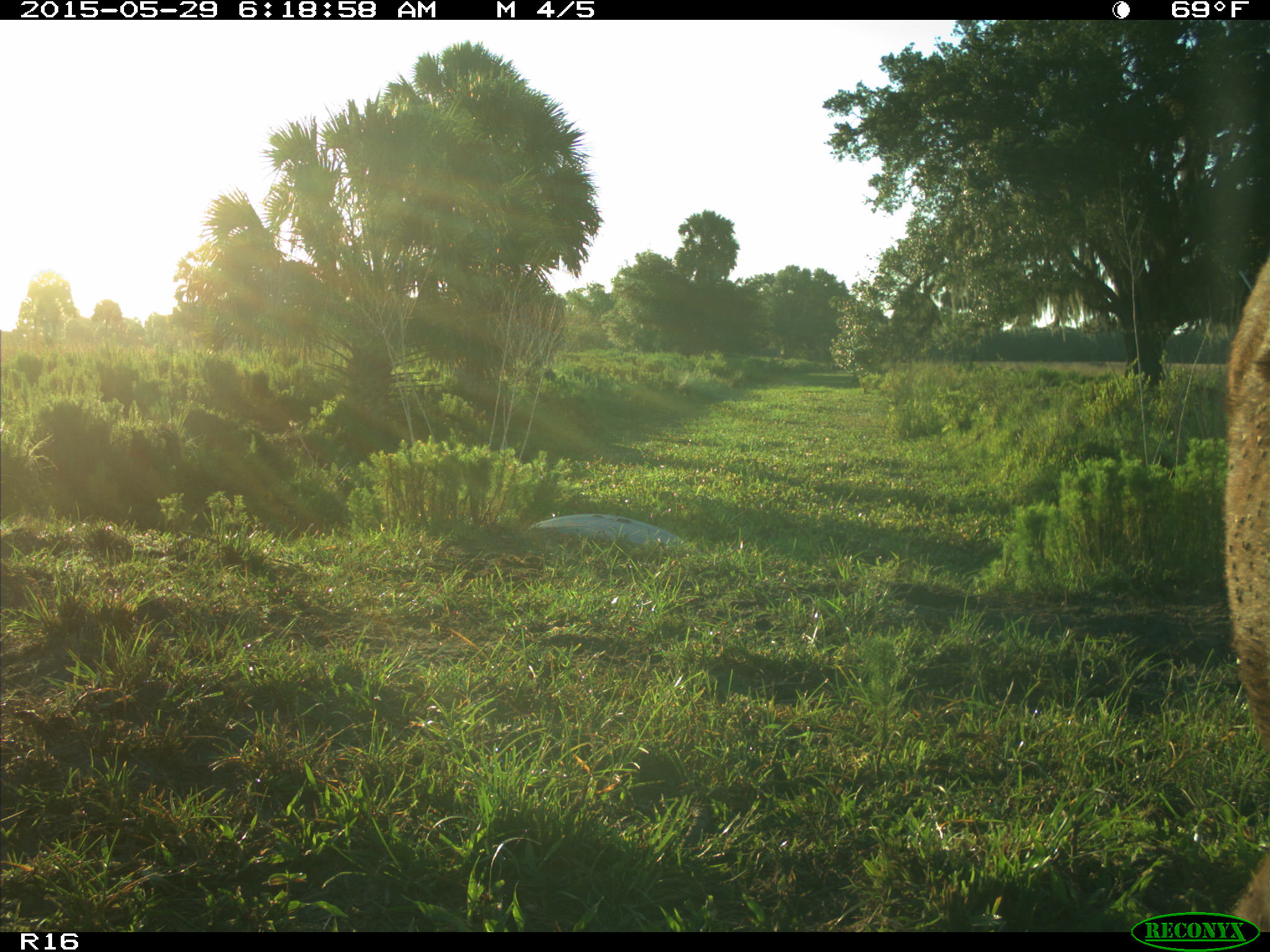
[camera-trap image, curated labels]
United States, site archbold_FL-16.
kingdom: Animalia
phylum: Chordata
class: Mammalia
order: Artiodactyla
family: Bovidae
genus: Bos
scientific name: Bos taurus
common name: domestic cow